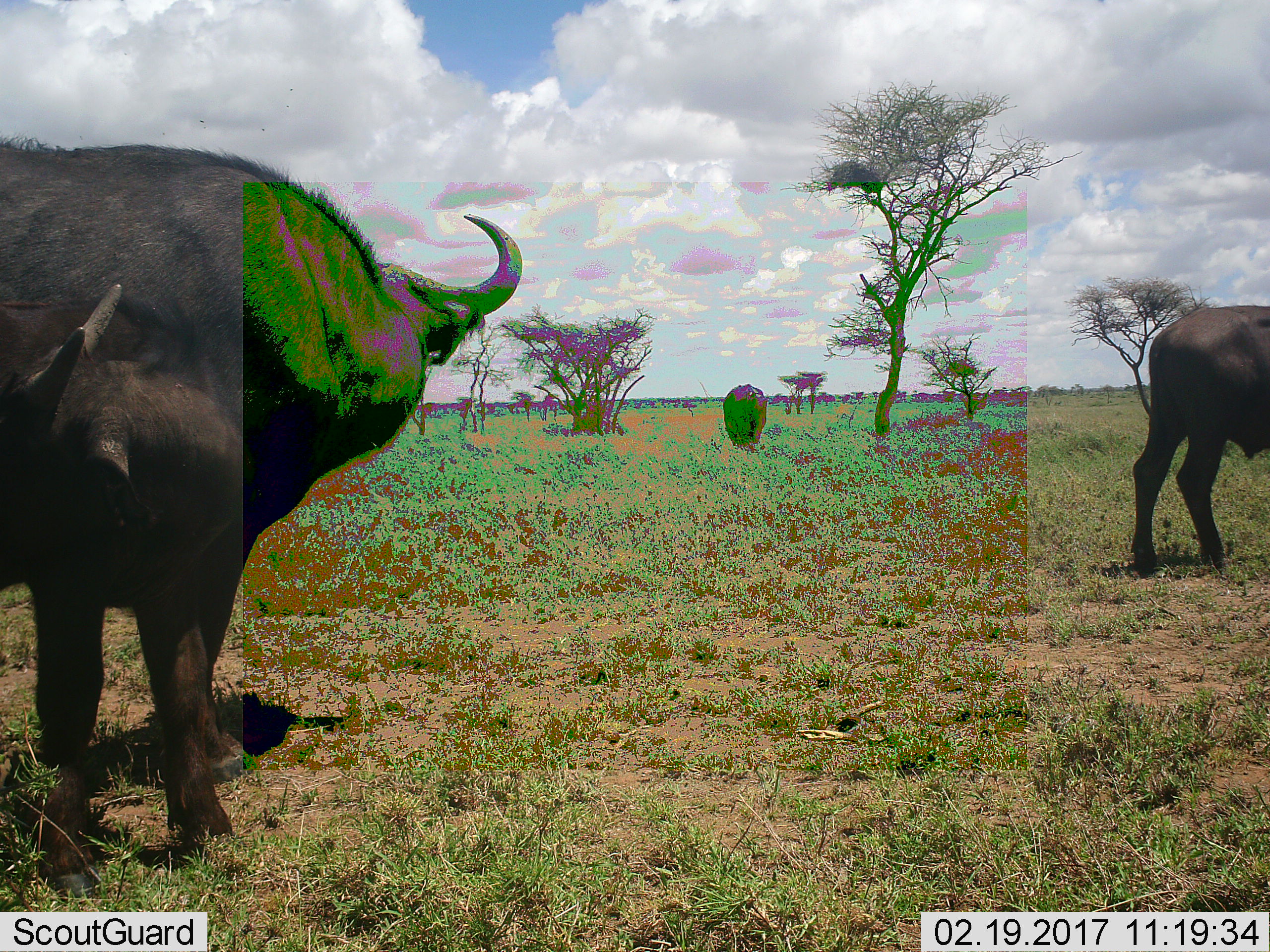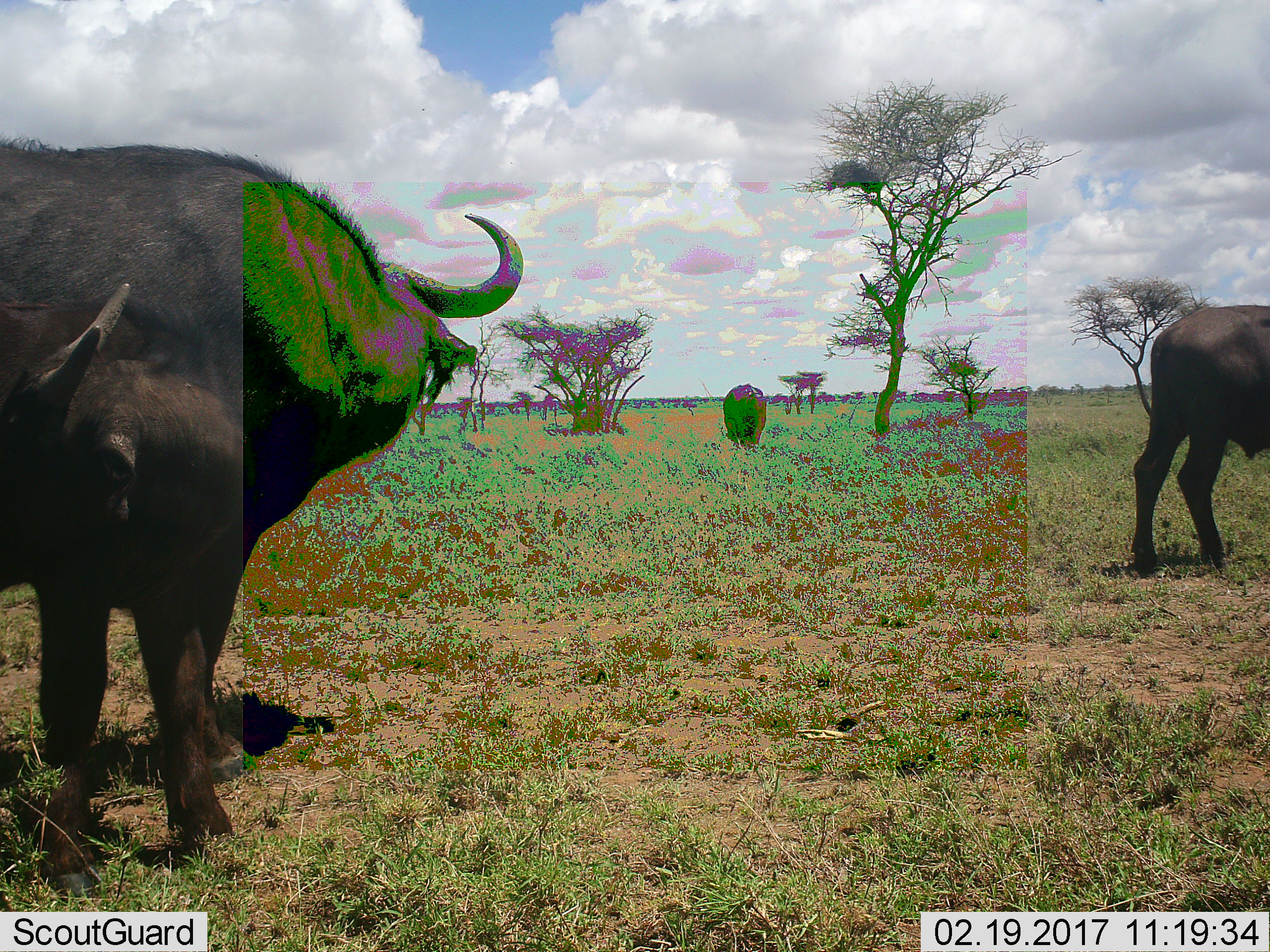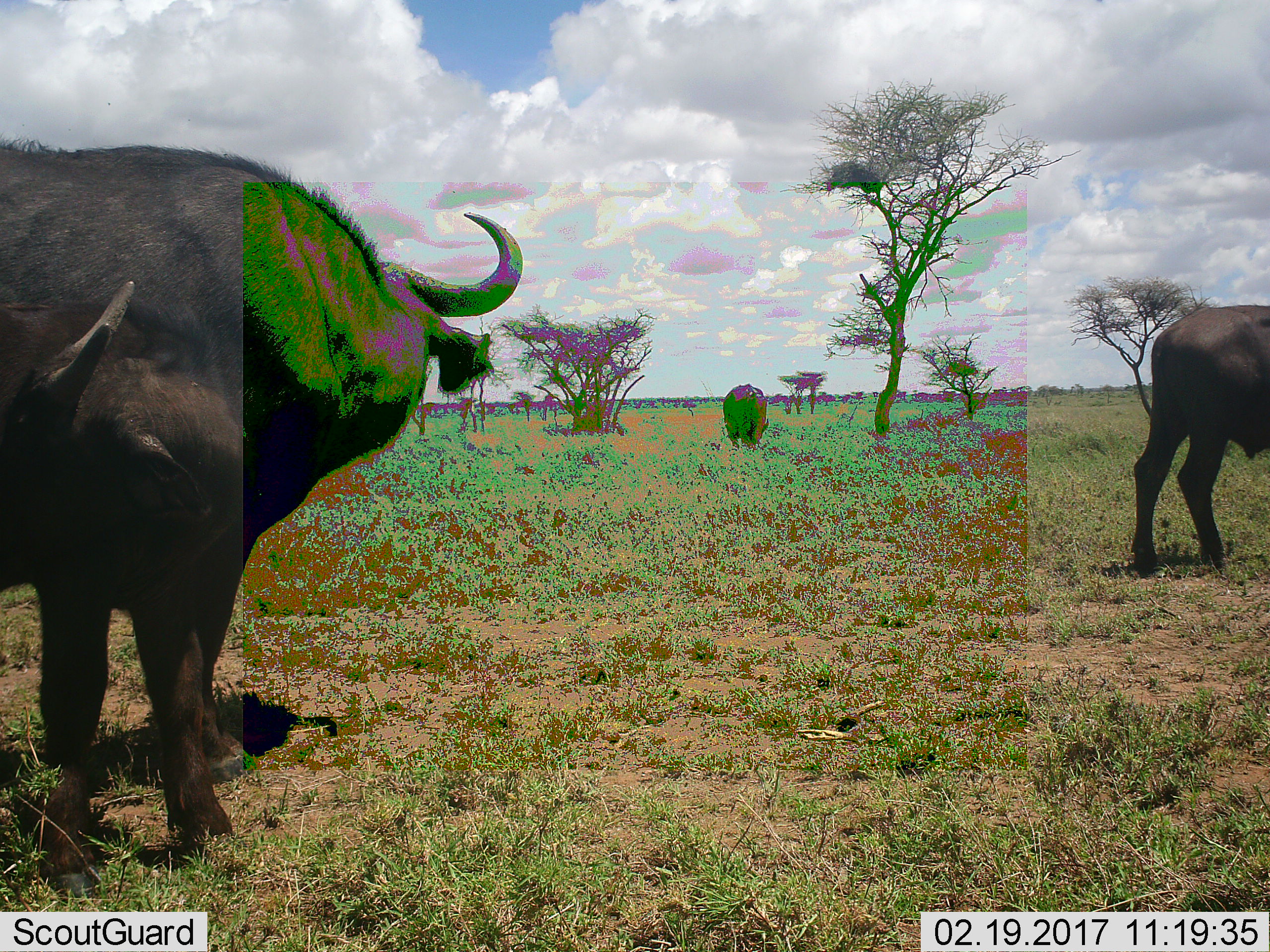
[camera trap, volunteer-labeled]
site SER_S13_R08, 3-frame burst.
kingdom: Animalia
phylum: Chordata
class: Mammalia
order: Artiodactyla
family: Bovidae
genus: Syncerus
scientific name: Syncerus caffer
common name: african buffalo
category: buffalo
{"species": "buffalo (african buffalo) (Syncerus caffer)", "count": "3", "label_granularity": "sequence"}